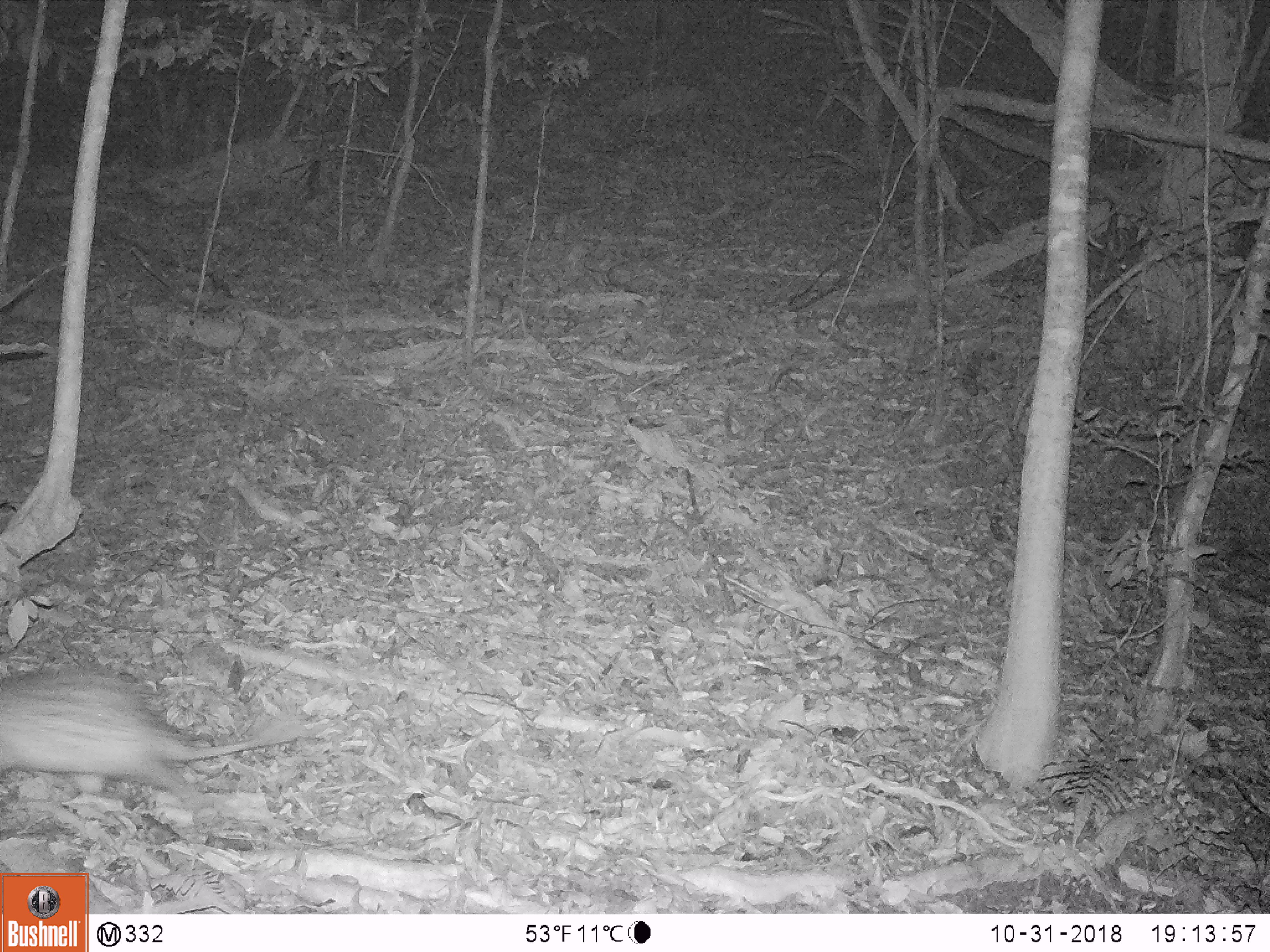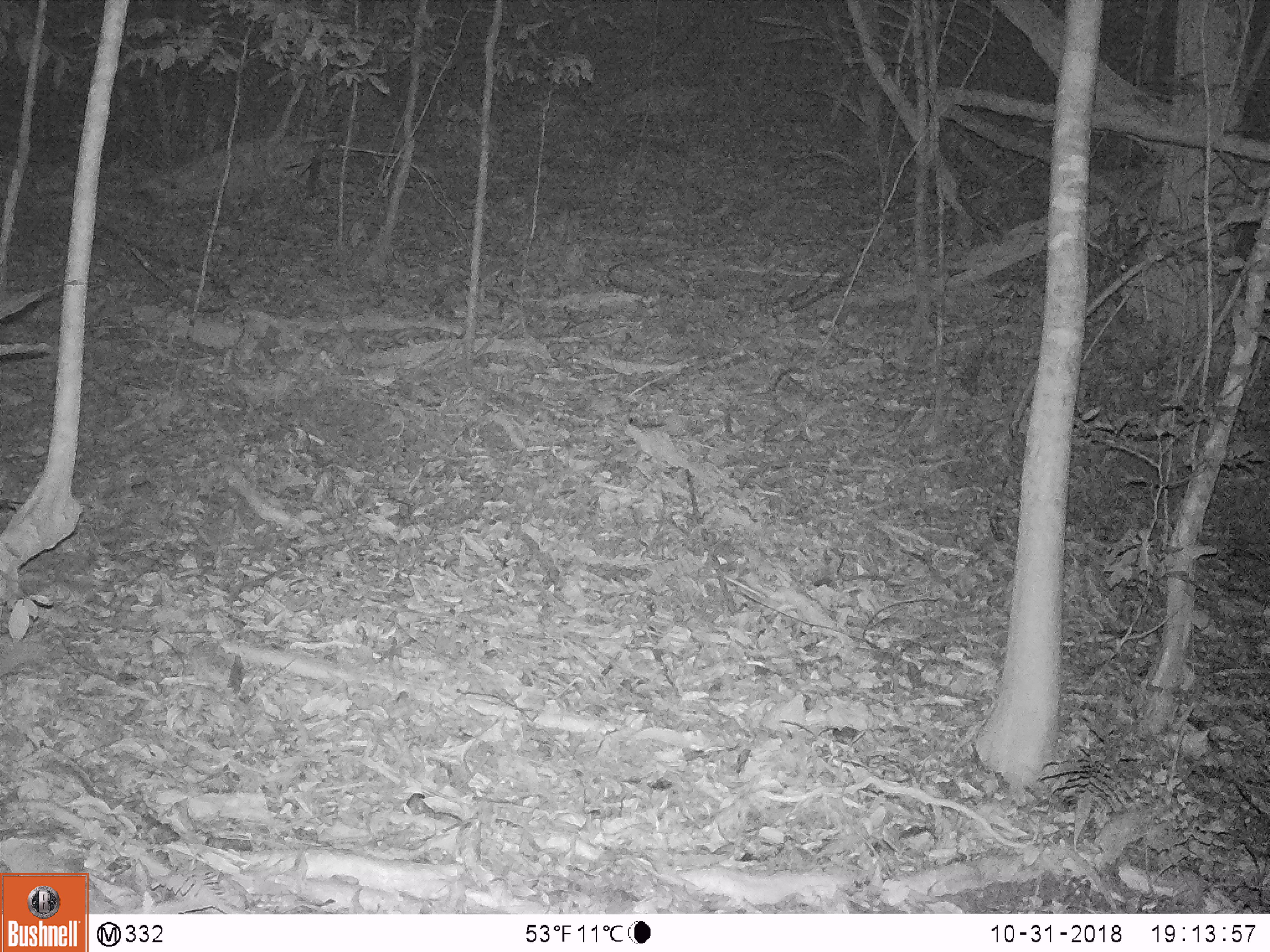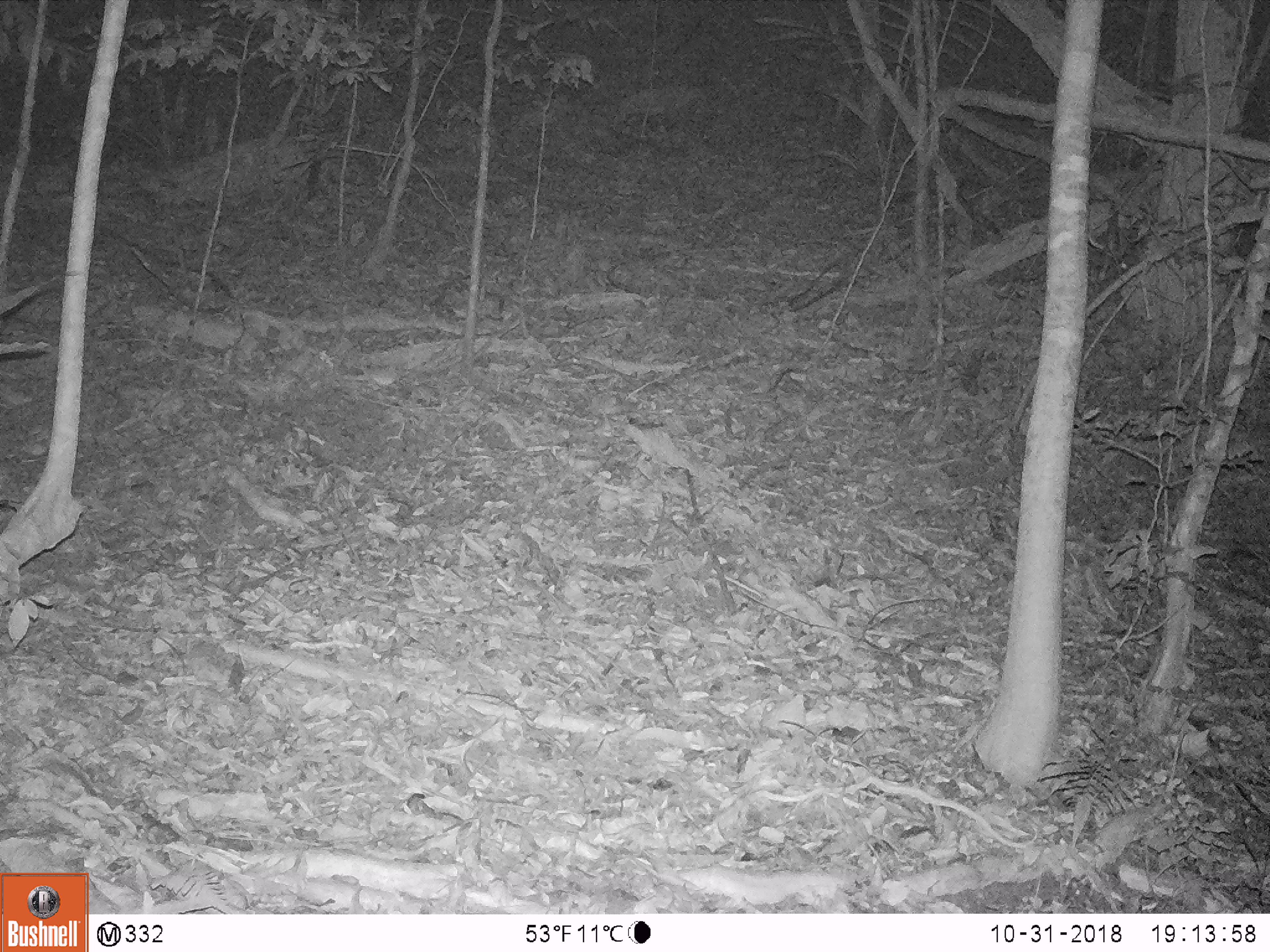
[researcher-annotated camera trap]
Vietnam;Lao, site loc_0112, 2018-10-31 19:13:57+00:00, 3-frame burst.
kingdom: Animalia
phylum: Chordata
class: Mammalia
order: Rodentia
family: Hystricidae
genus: Atherurus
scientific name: Atherurus macrourus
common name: asiatic brush-tailed porcupine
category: asiatic brush tailed porcupine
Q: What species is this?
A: Asiatic brush tailed porcupine (asiatic brush-tailed porcupine) (Atherurus macrourus).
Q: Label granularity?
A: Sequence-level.